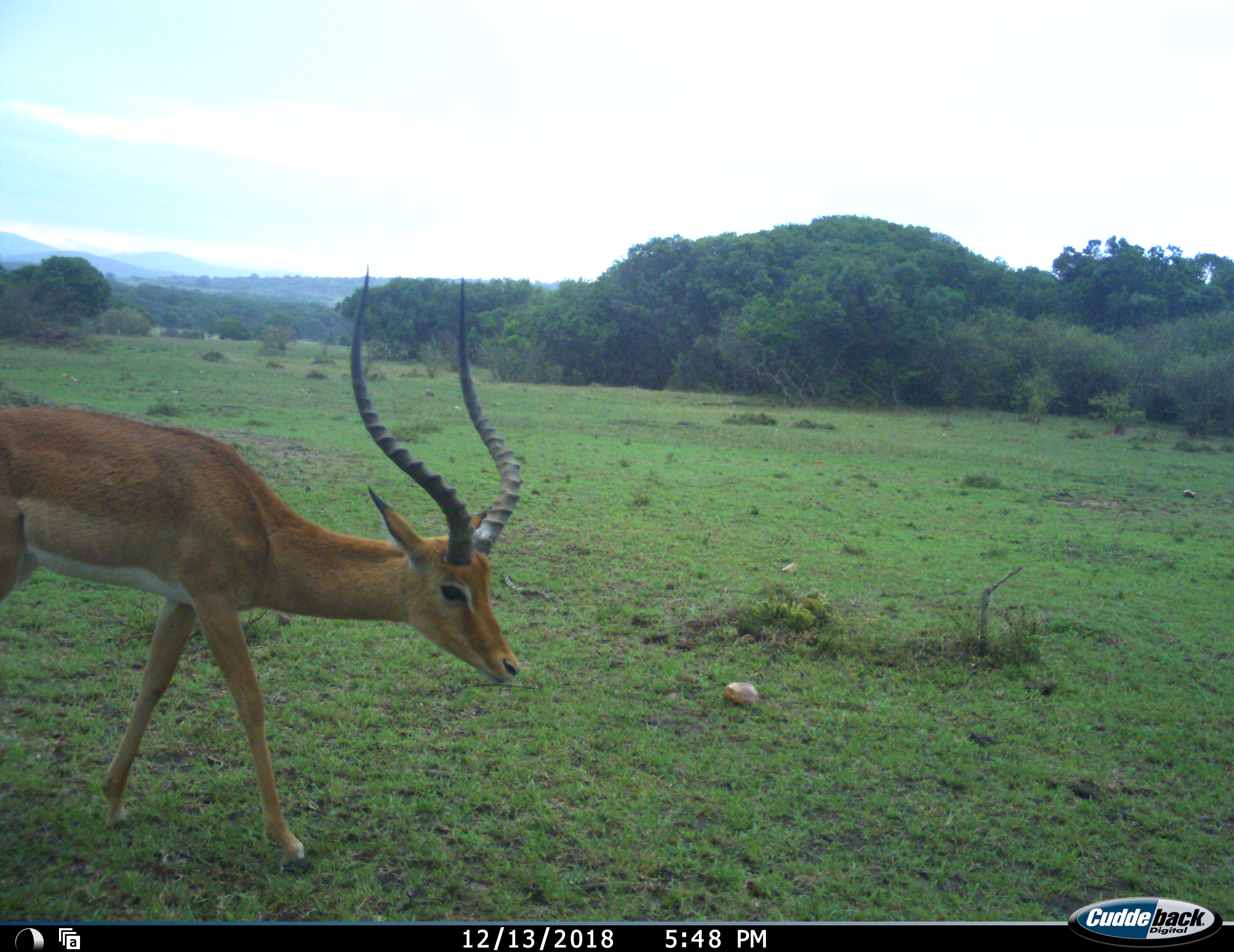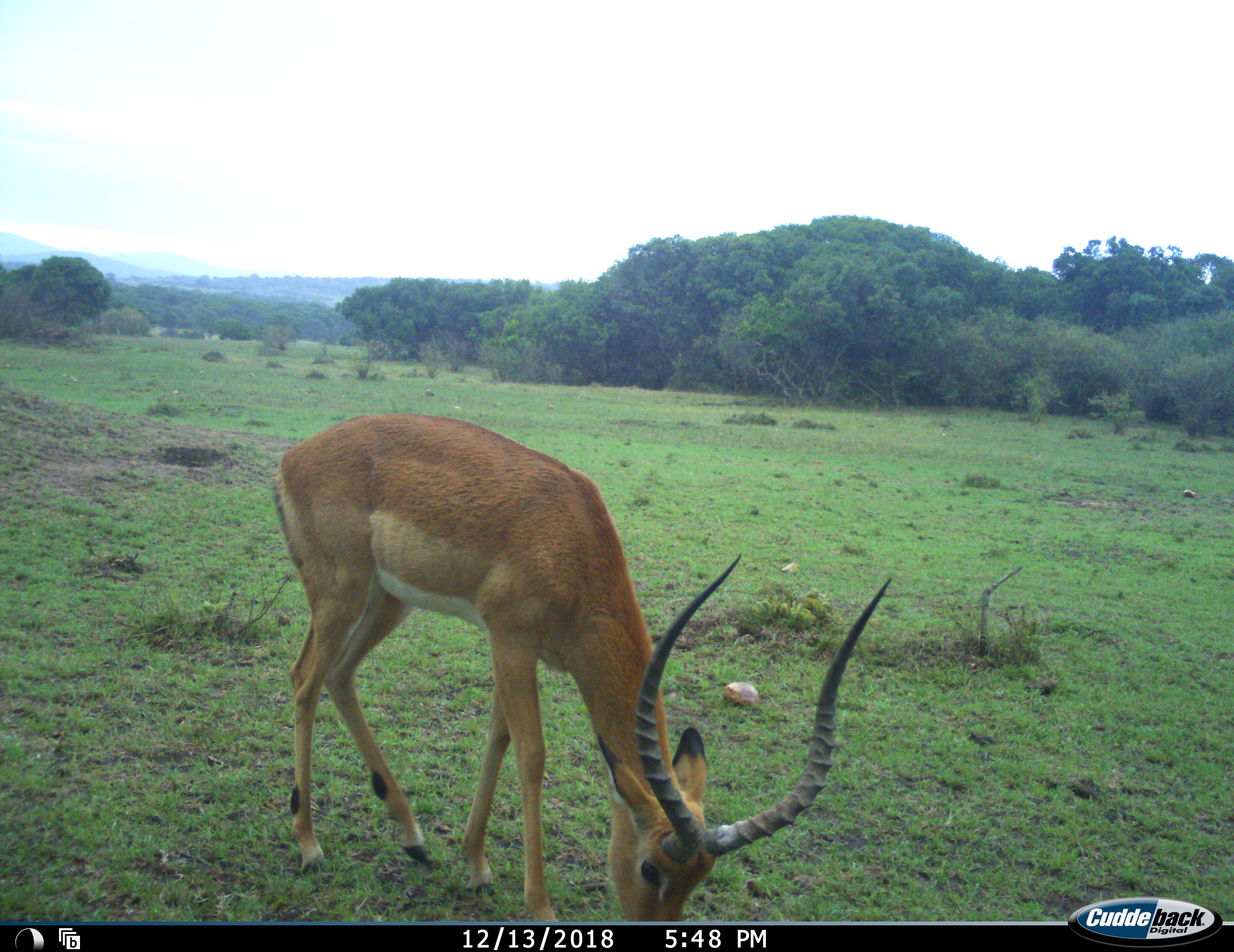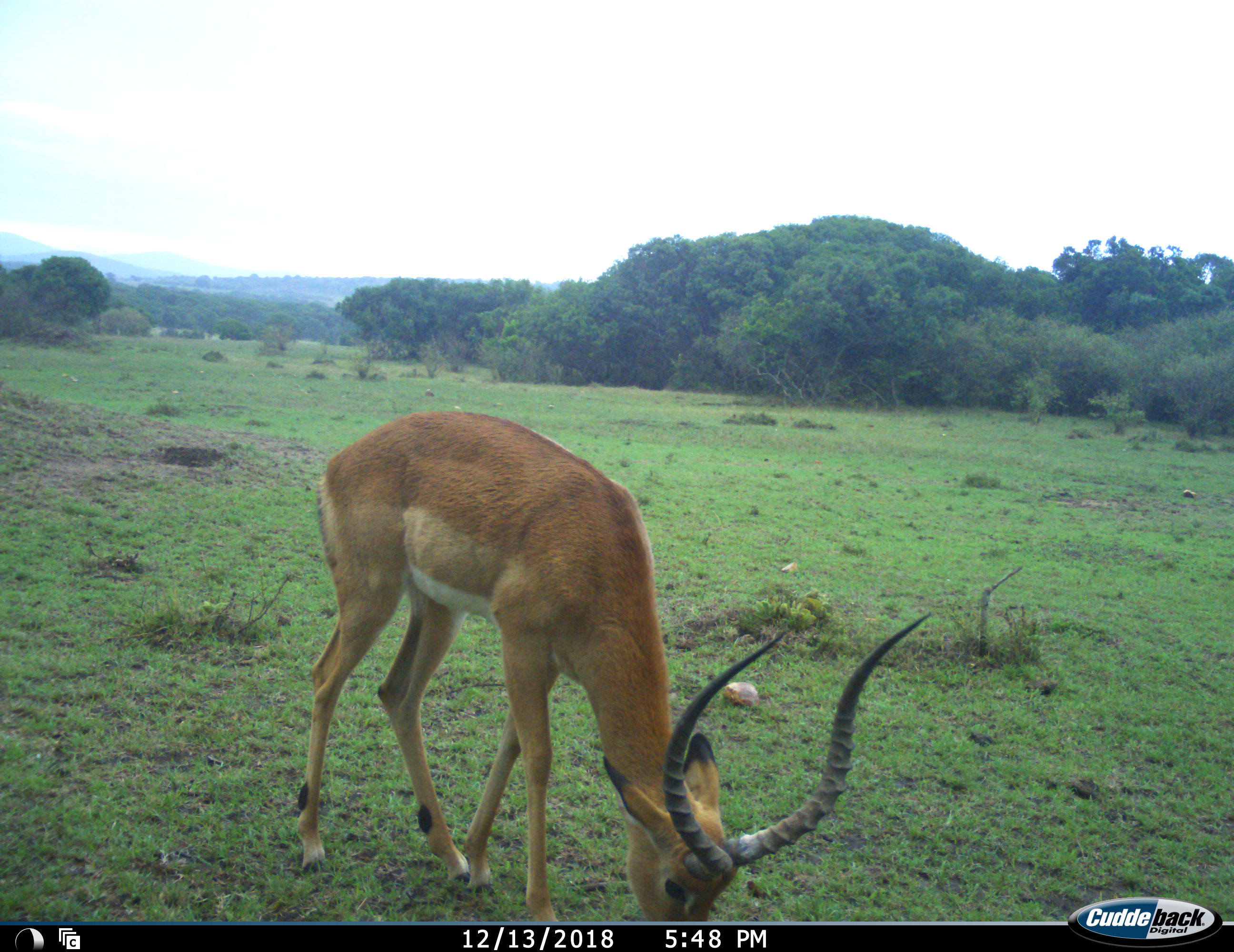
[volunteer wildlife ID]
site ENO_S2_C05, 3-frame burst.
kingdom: Animalia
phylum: Chordata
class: Mammalia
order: Artiodactyla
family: Bovidae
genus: Aepyceros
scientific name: Aepyceros melampus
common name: impala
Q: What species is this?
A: Impala (Aepyceros melampus).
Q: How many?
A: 1.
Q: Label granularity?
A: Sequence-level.